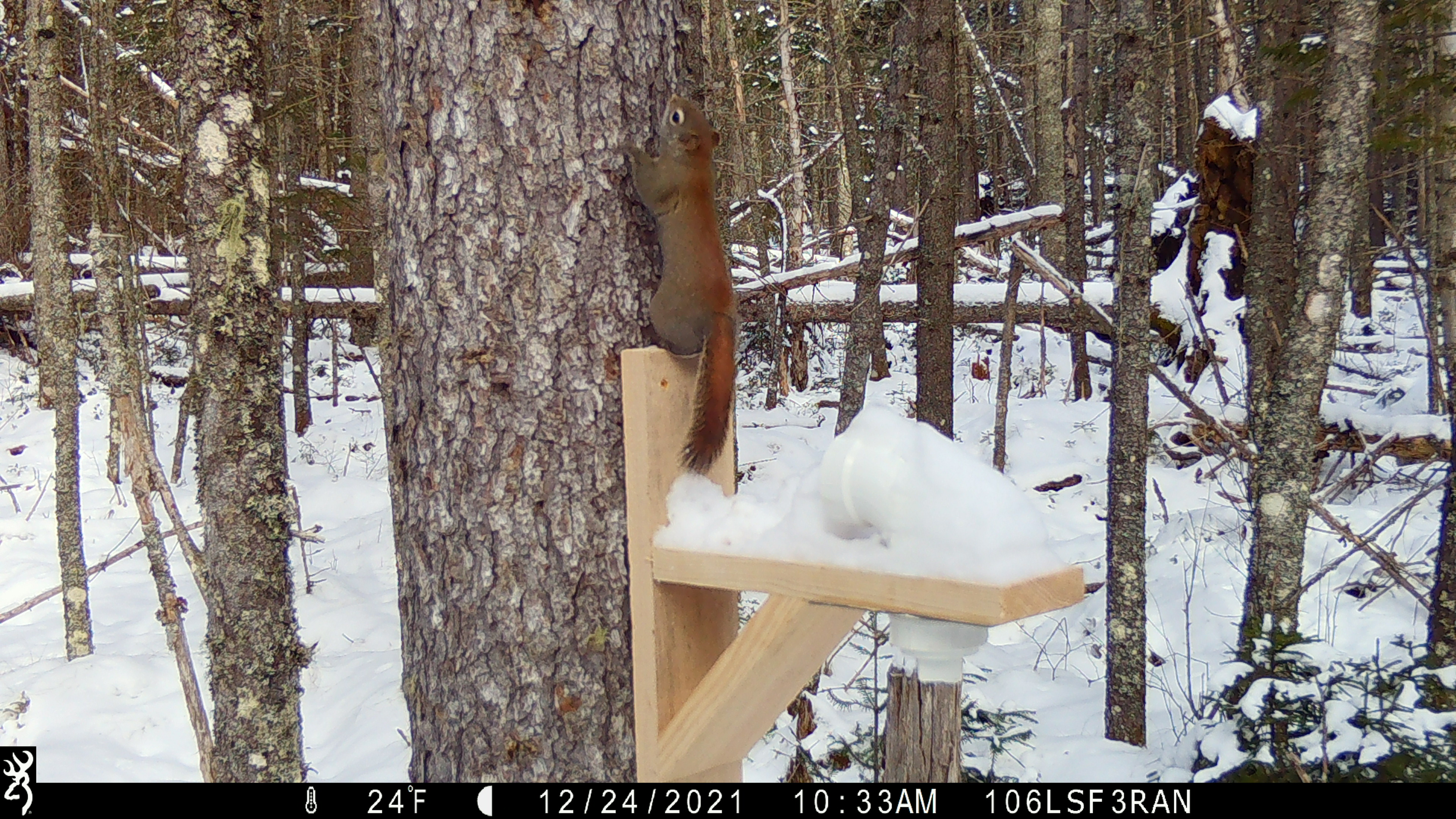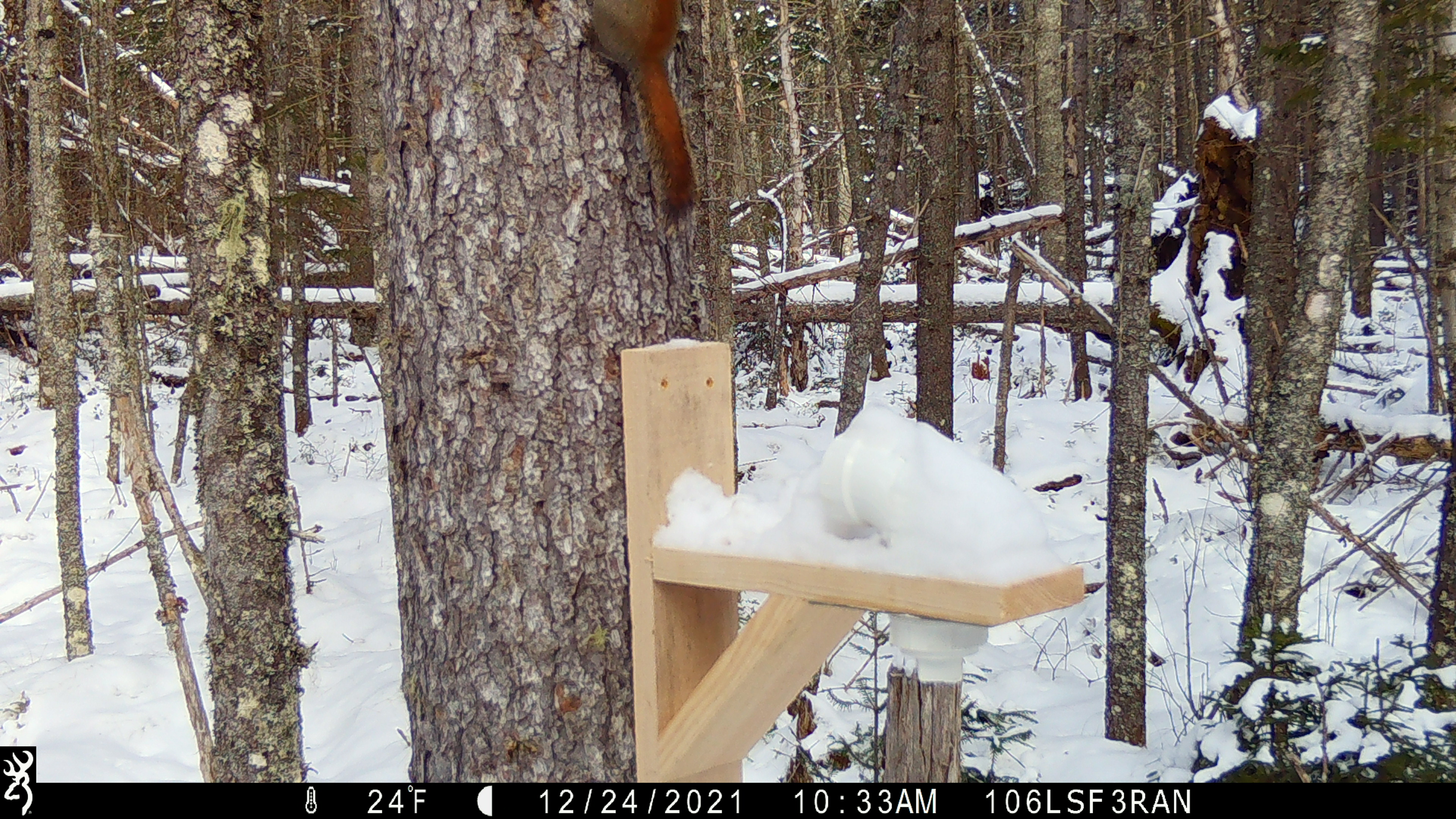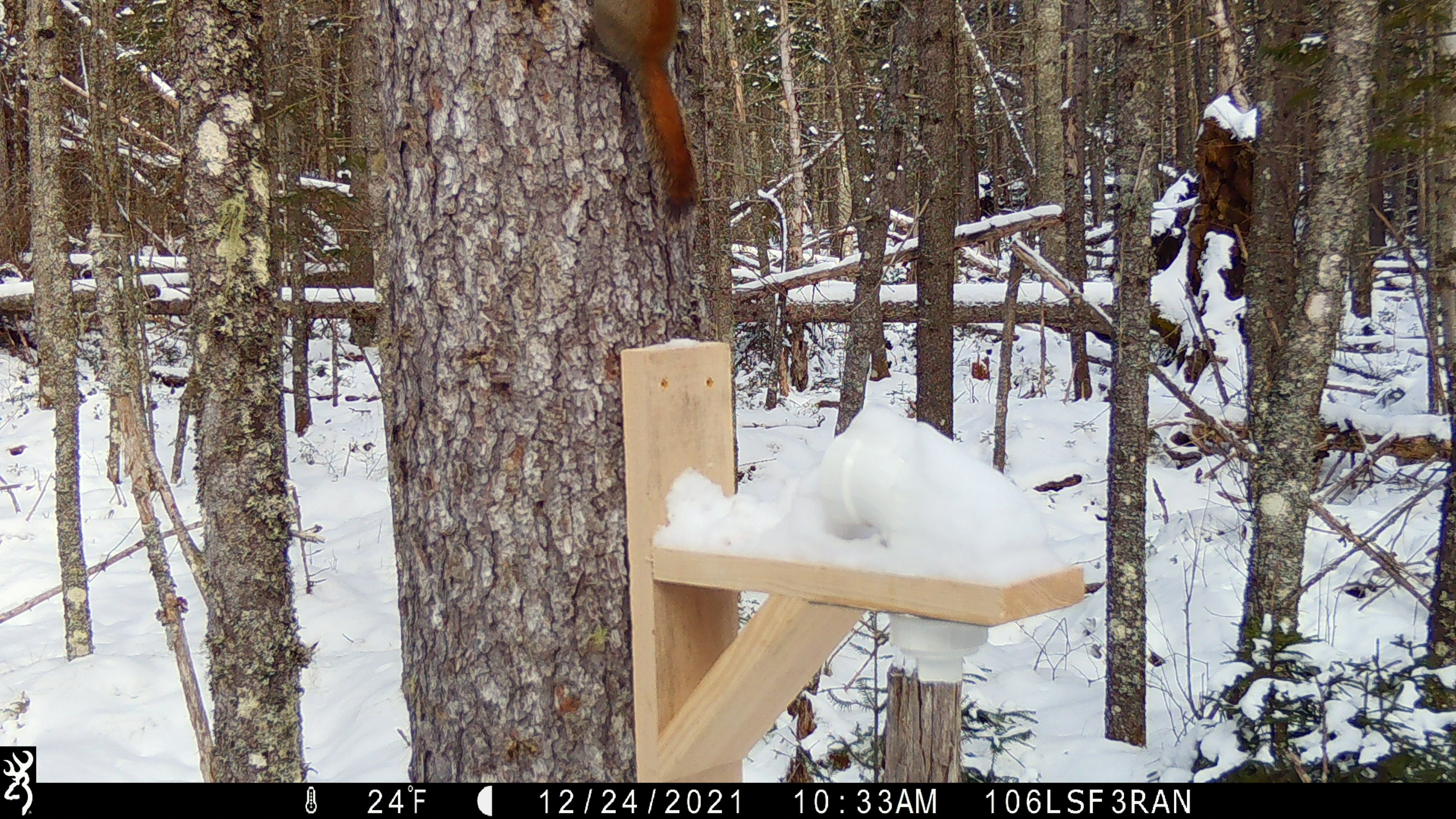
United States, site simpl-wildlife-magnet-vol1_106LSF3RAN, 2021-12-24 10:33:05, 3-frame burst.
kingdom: Animalia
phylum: Chordata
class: Mammalia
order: Rodentia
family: Sciuridae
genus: Tamiasciurus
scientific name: Tamiasciurus hudsonicus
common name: red squirrel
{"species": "red squirrel (Tamiasciurus hudsonicus)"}